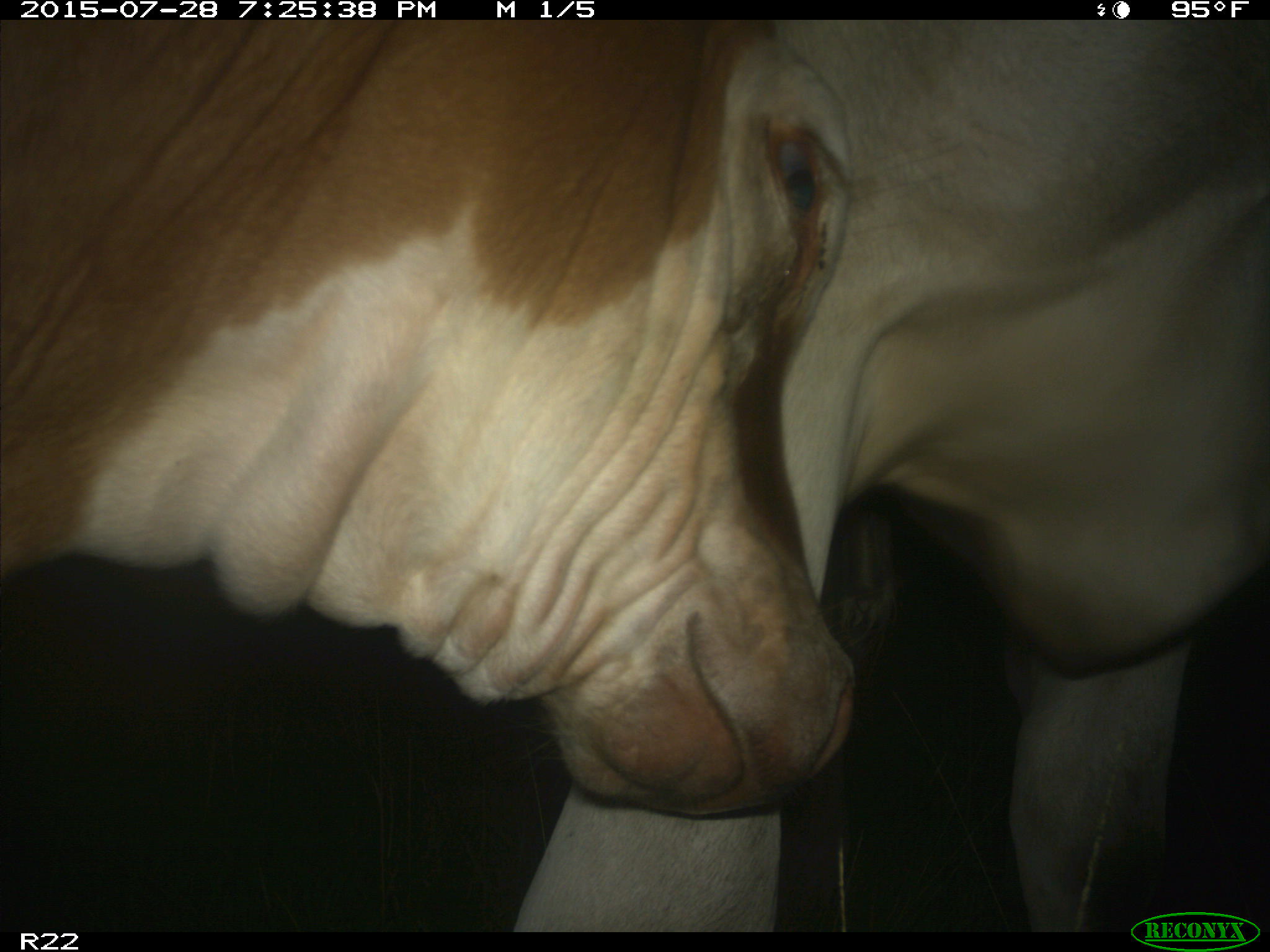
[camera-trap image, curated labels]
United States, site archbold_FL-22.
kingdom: Animalia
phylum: Chordata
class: Mammalia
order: Artiodactyla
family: Suidae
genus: Sus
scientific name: Sus scrofa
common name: wild boar